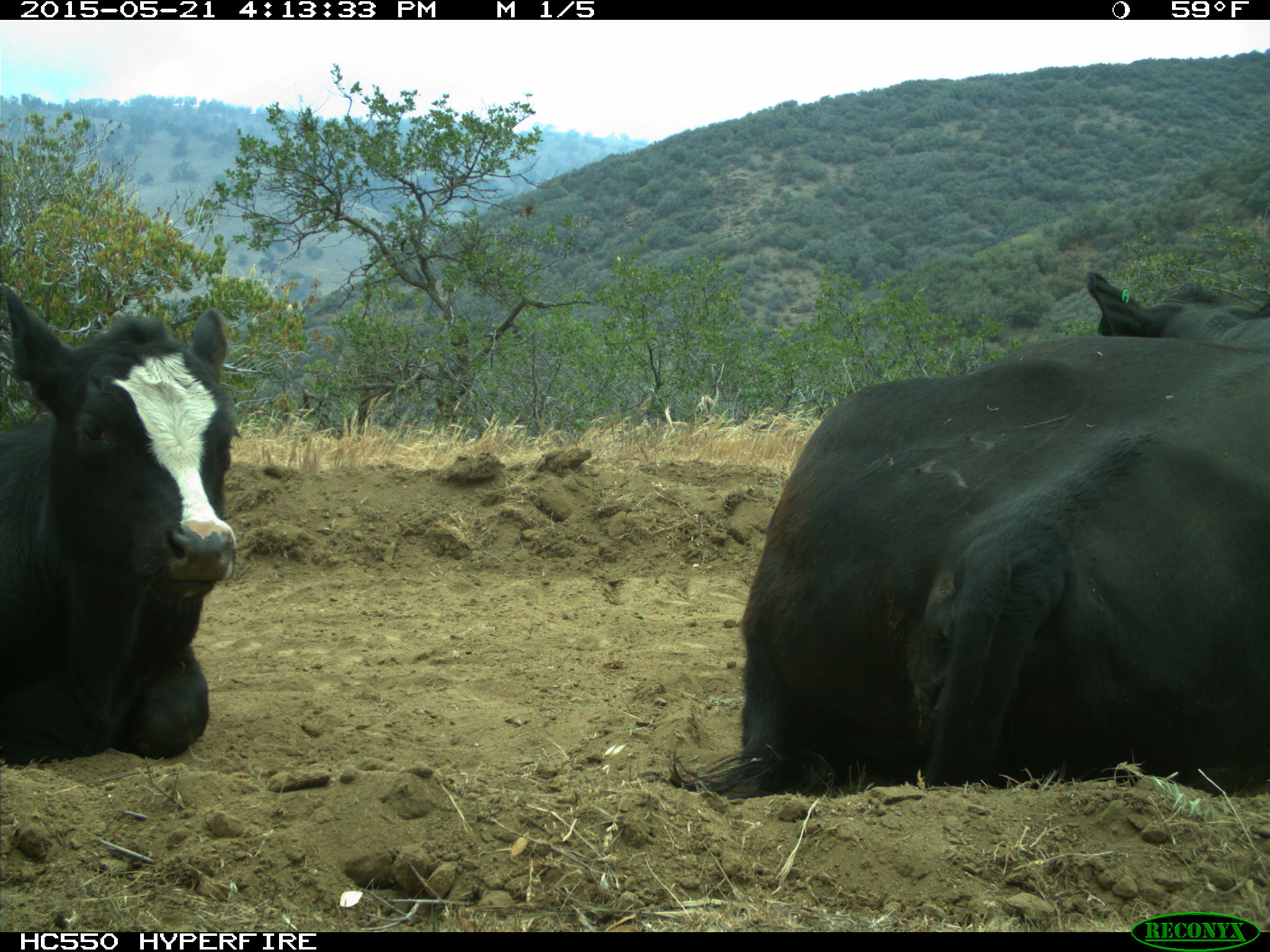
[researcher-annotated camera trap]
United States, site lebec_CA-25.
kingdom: Animalia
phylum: Chordata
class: Mammalia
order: Artiodactyla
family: Bovidae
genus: Bos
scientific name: Bos taurus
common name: domestic cow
Bos taurus (domestic cow).